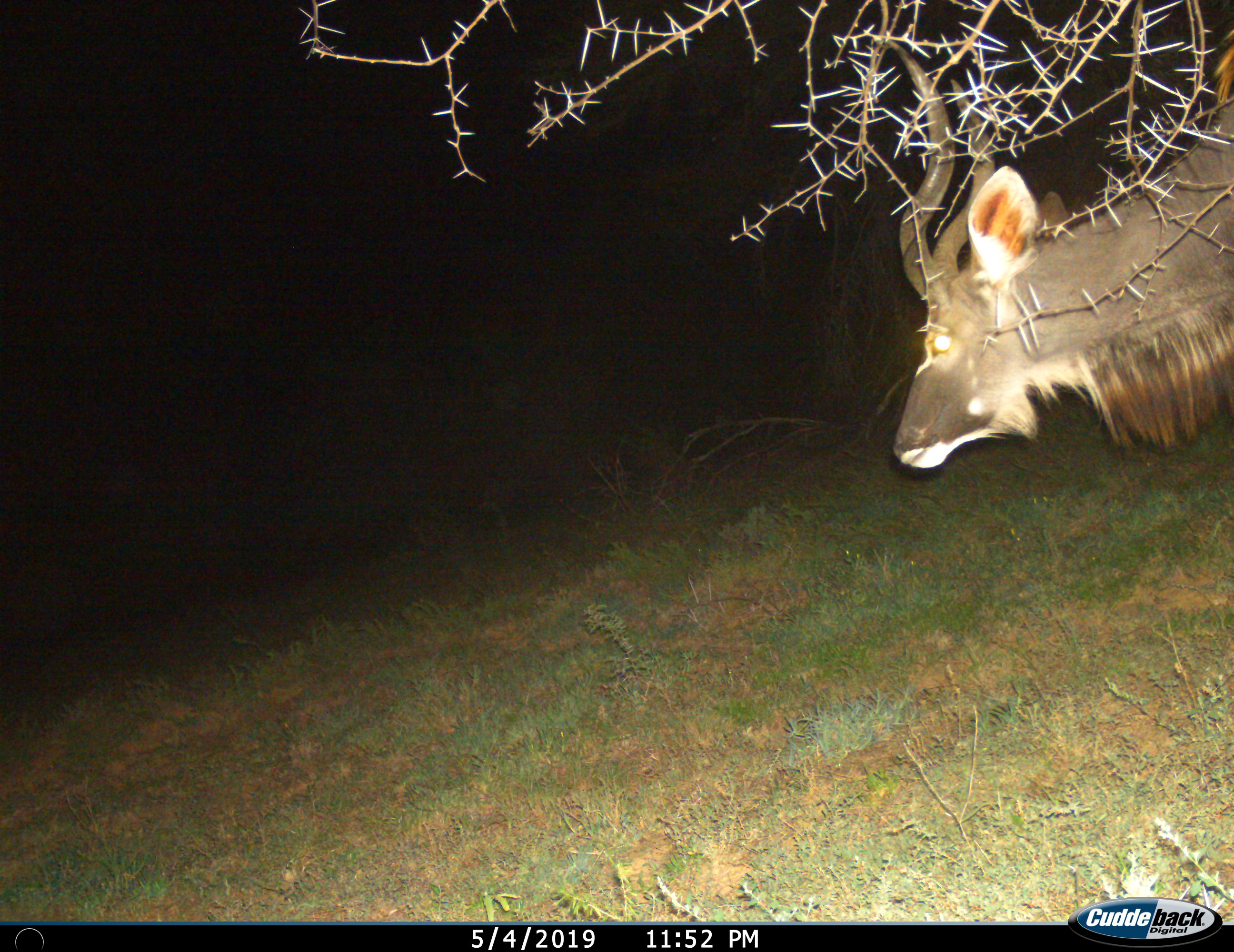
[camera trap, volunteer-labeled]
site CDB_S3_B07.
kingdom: Animalia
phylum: Chordata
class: Mammalia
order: Artiodactyla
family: Bovidae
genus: Tragelaphus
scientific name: Tragelaphus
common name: kudu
Kudu (Tragelaphus), count 1. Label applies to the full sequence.